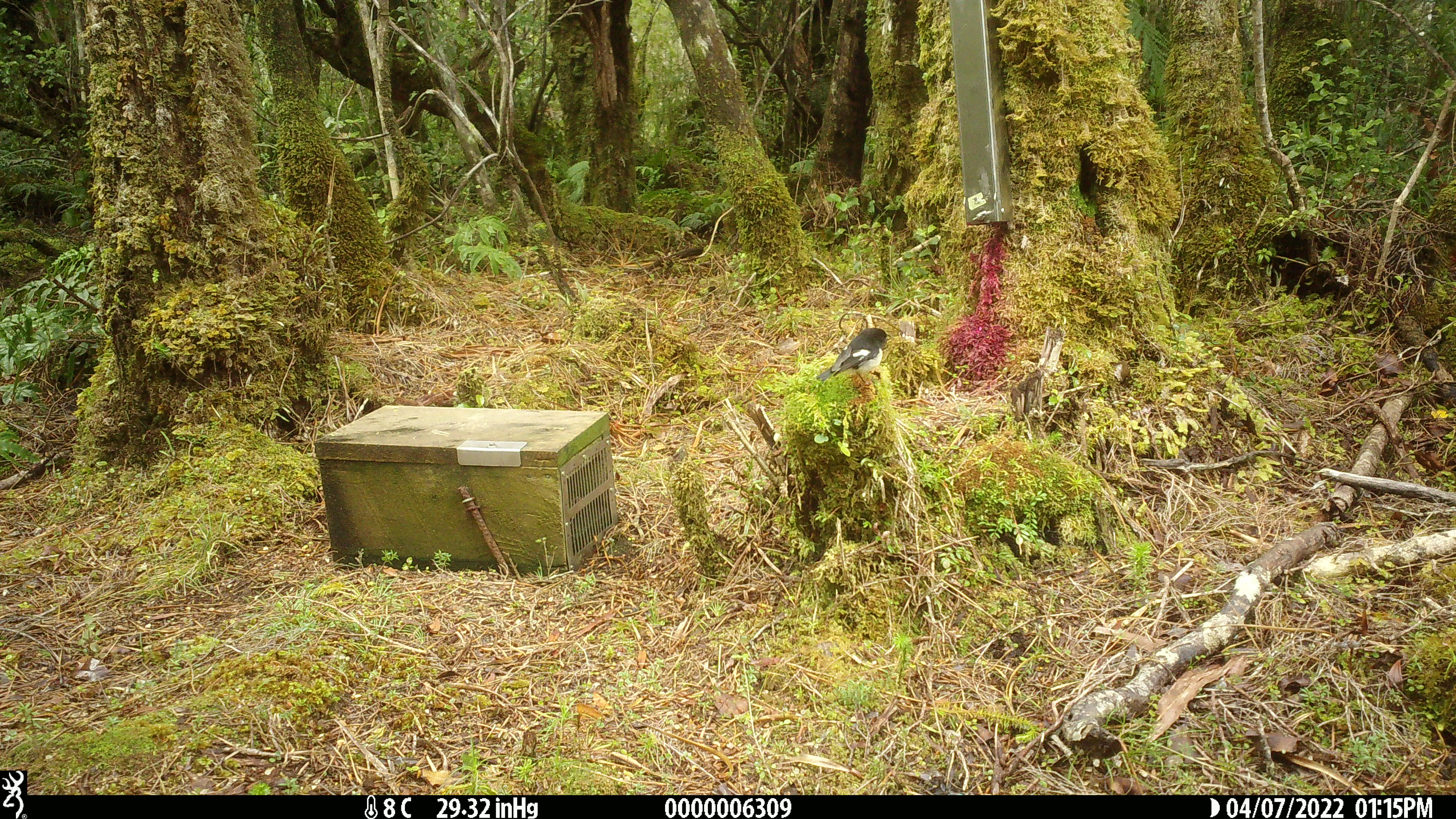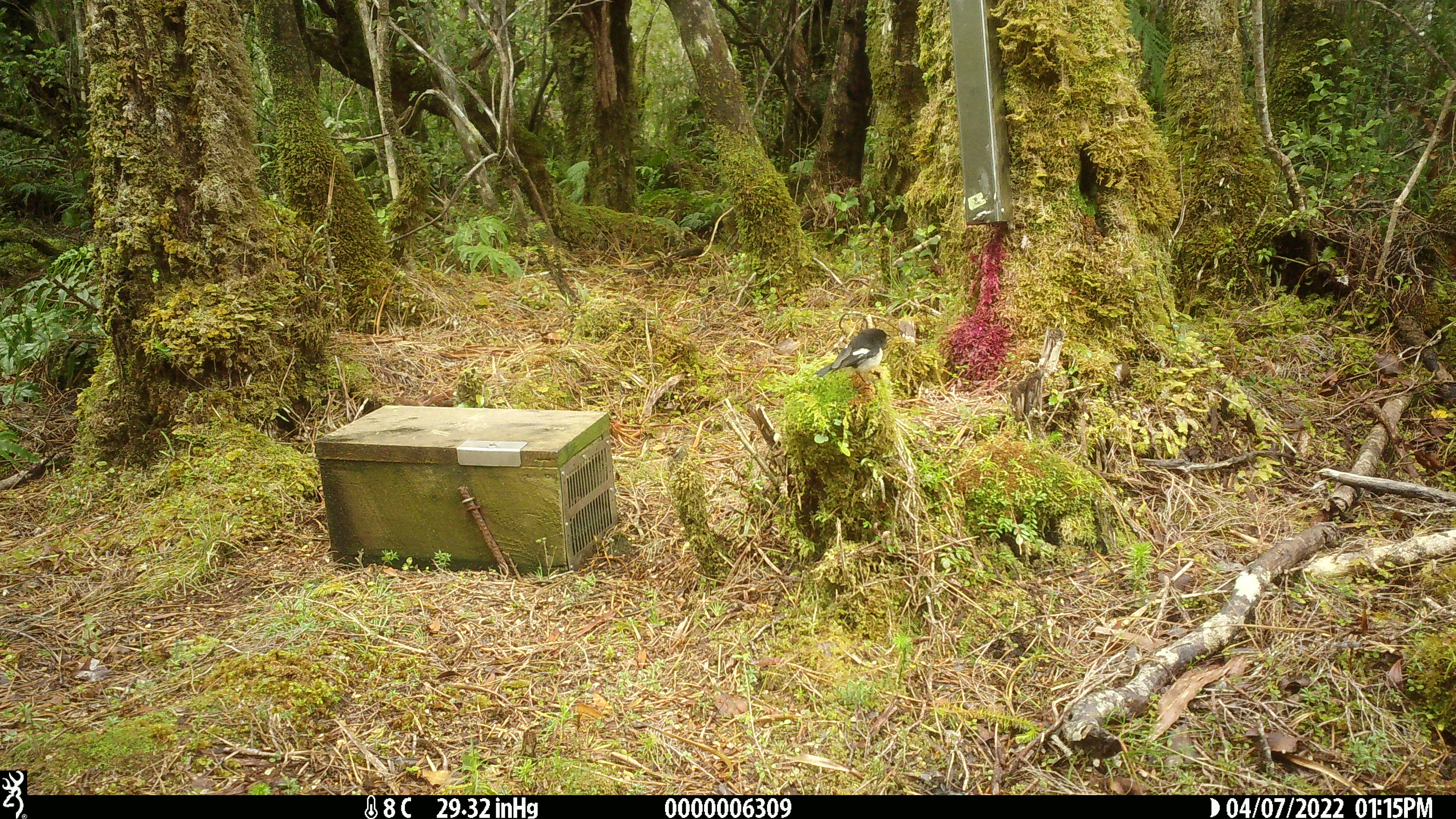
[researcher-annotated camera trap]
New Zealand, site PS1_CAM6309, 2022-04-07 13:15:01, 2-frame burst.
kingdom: Animalia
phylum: Chordata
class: Aves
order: Passeriformes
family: Petroicidae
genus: Petroica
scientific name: Petroica macrocephala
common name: tomtit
Tomtit (Petroica macrocephala).